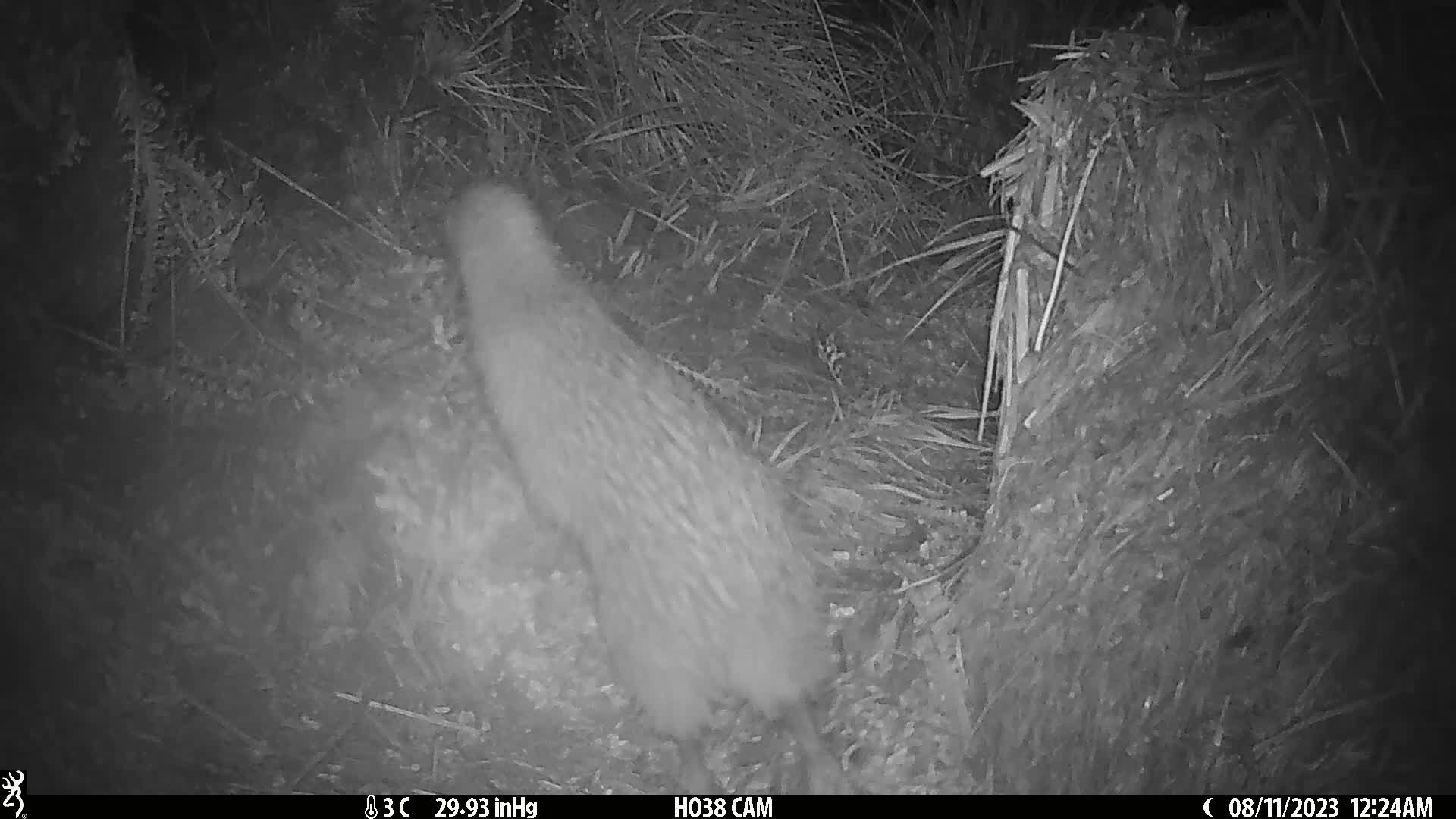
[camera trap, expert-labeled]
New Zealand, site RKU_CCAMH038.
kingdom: Animalia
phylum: Chordata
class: Aves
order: Apterygiformes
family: Apterygidae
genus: Apteryx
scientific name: Apteryx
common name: kiwi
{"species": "kiwi (Apteryx)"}